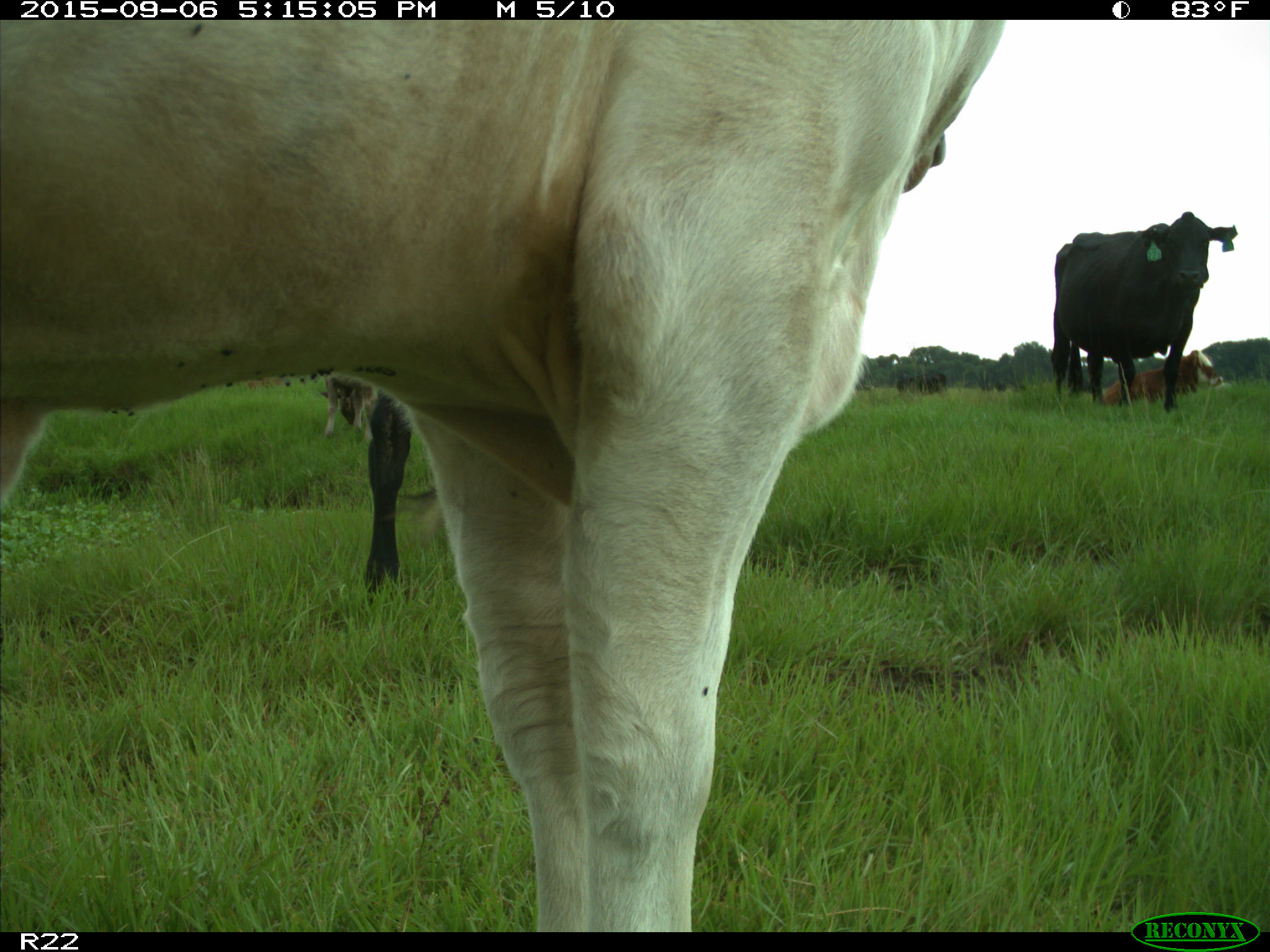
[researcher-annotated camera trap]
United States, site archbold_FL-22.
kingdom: Animalia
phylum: Chordata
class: Mammalia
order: Artiodactyla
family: Bovidae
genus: Bos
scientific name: Bos taurus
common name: domestic cow